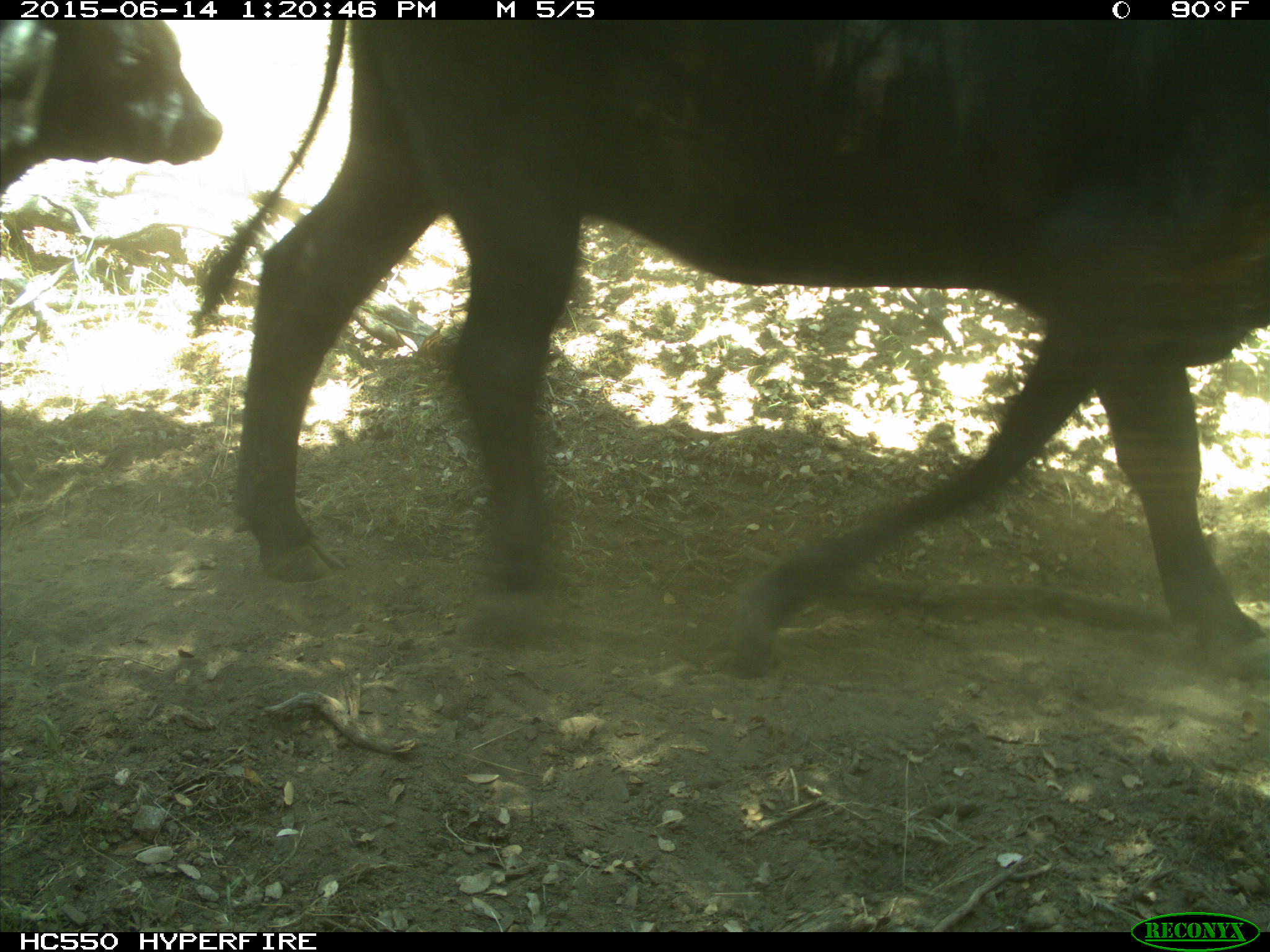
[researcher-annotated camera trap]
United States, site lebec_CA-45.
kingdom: Animalia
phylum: Chordata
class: Mammalia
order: Artiodactyla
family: Bovidae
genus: Bos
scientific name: Bos taurus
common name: domestic cow